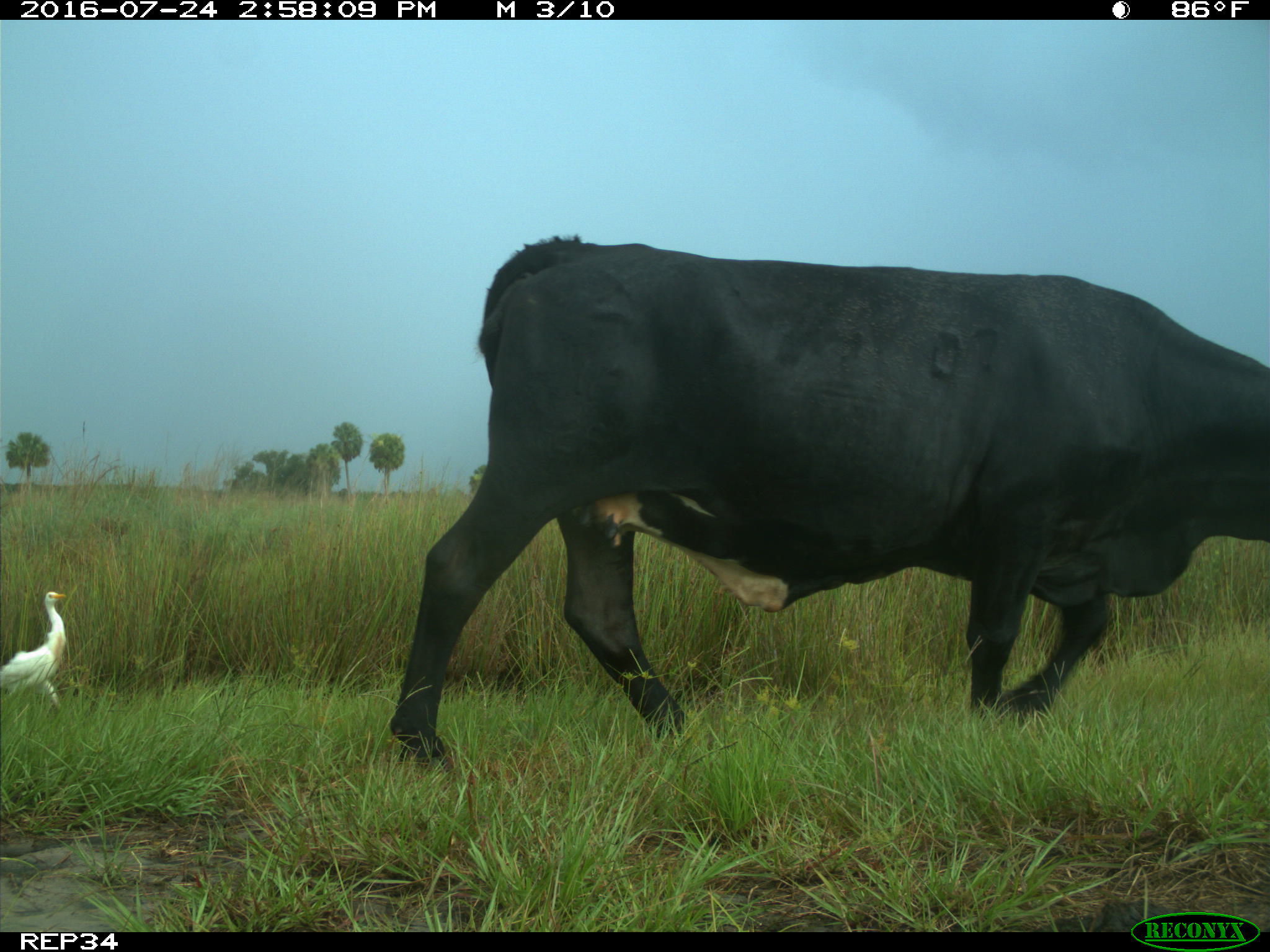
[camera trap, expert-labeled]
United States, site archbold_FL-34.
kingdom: Animalia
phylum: Chordata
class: Mammalia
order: Artiodactyla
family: Bovidae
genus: Bos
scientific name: Bos taurus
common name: domestic cow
Bos taurus (domestic cow).